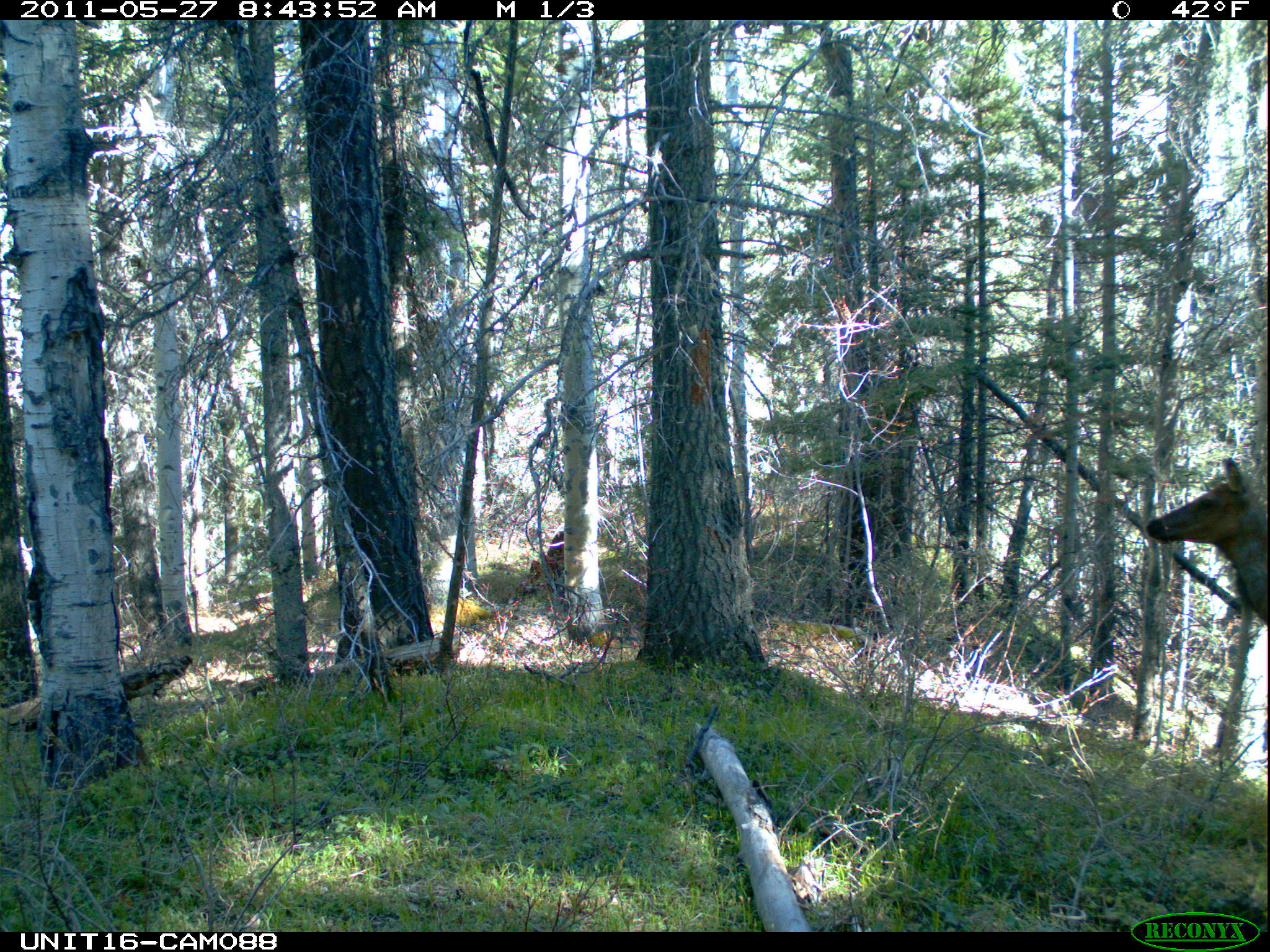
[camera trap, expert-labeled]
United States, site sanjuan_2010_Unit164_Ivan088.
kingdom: Animalia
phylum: Chordata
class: Mammalia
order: Artiodactyla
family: Cervidae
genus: Cervus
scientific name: Cervus elaphus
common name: red deer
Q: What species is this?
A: Cervus elaphus (red deer).